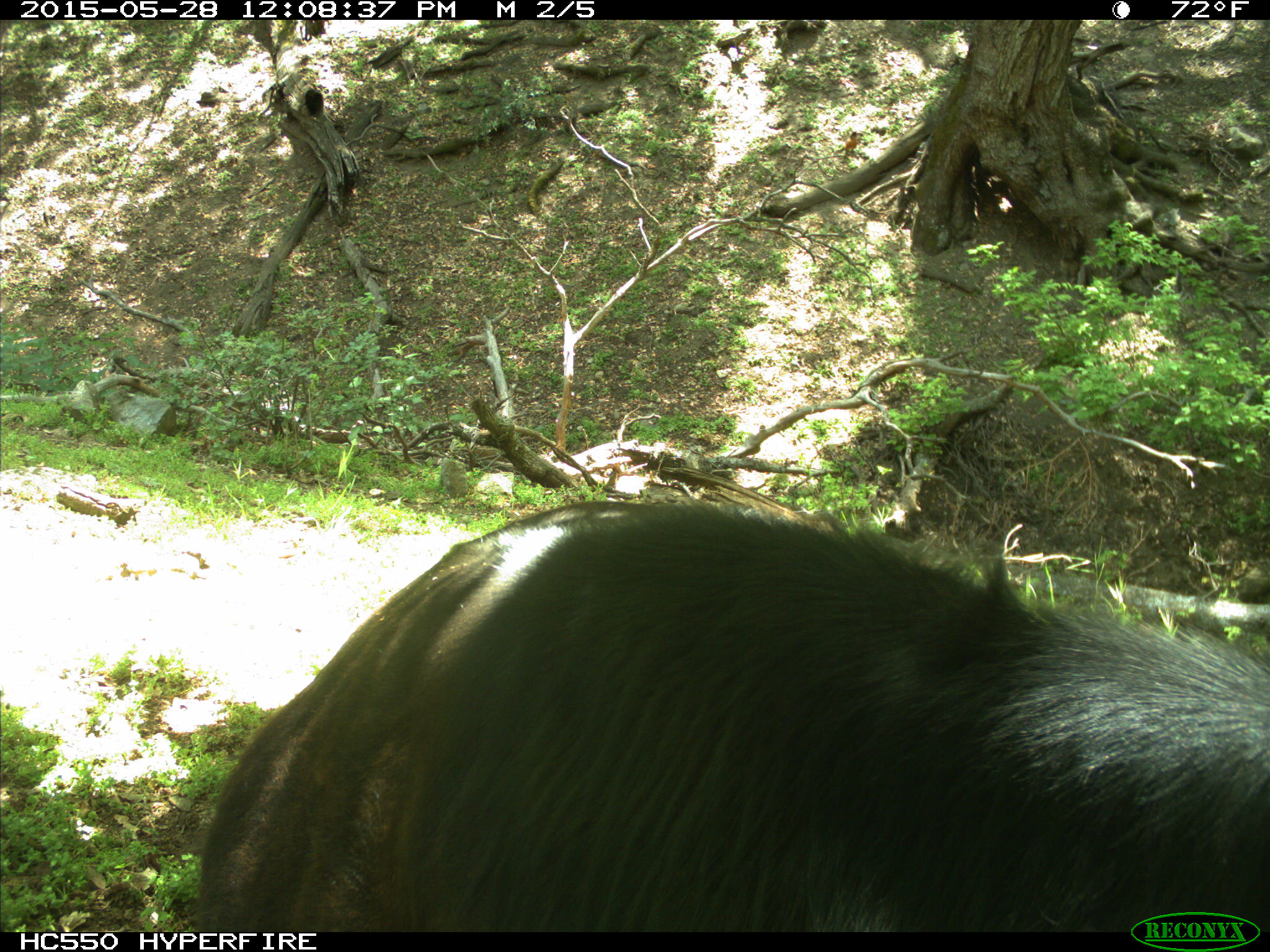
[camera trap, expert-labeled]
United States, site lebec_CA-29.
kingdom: Animalia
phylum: Chordata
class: Mammalia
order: Artiodactyla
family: Bovidae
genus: Bos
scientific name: Bos taurus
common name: domestic cow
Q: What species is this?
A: Bos taurus (domestic cow).